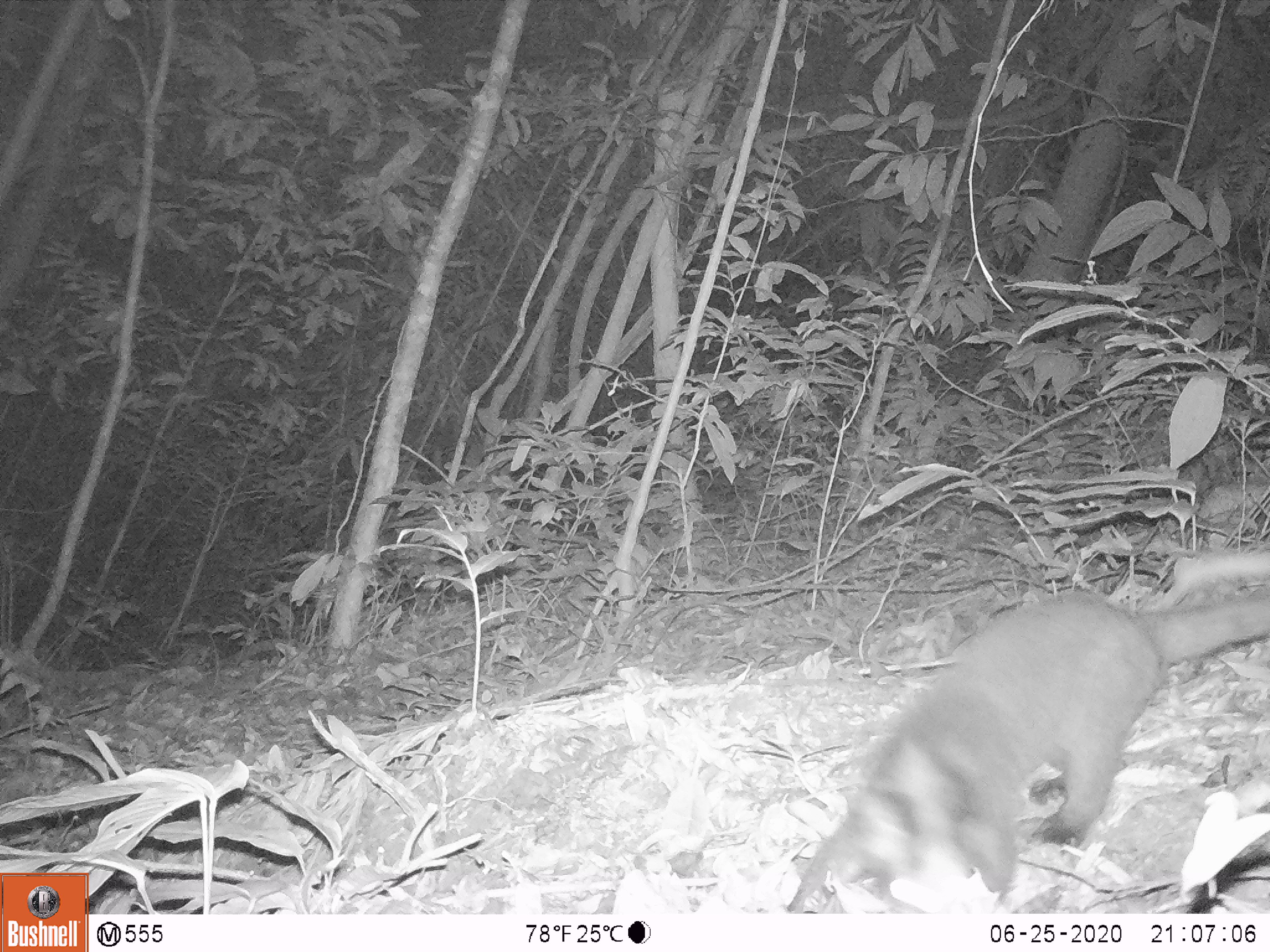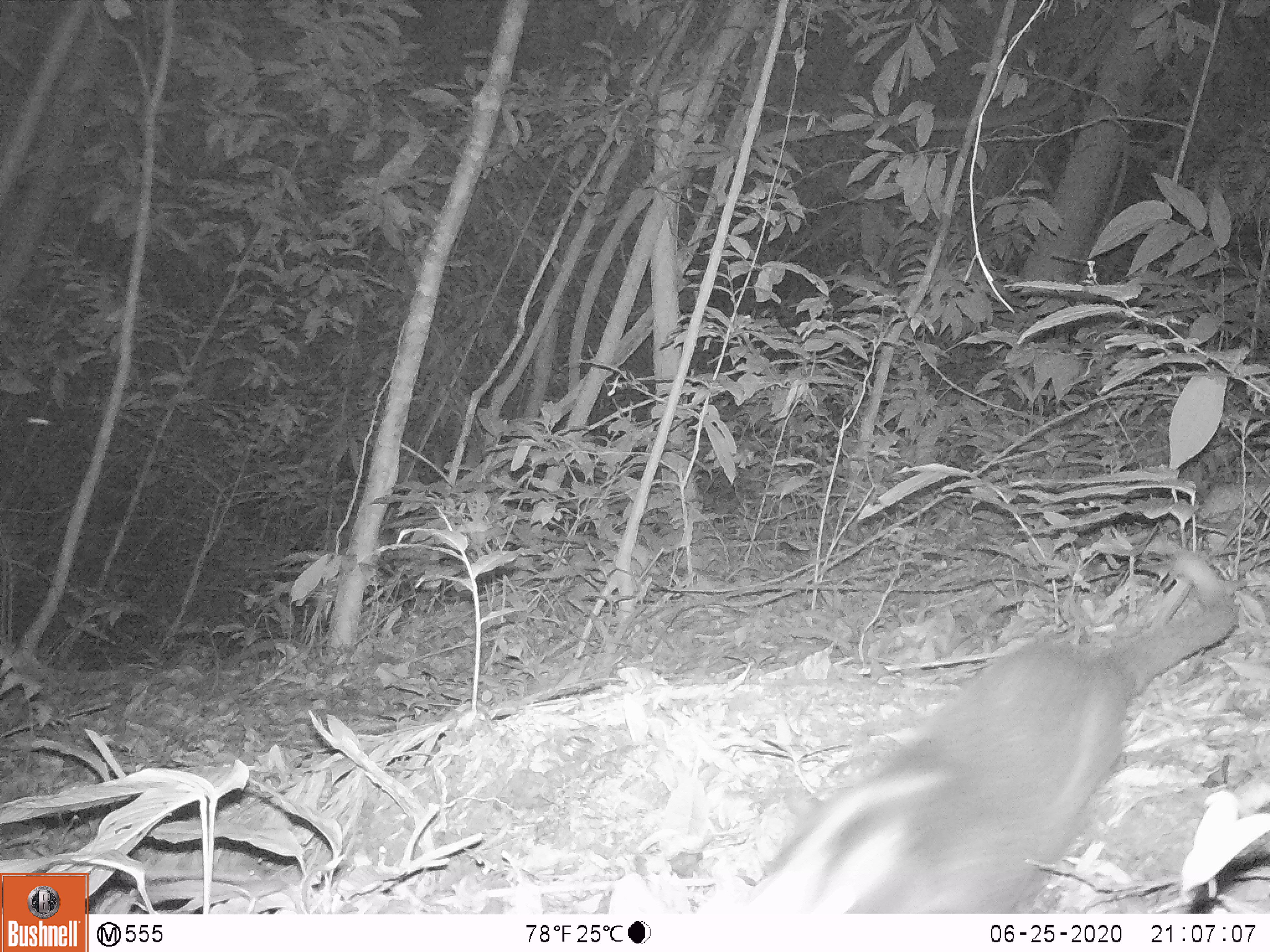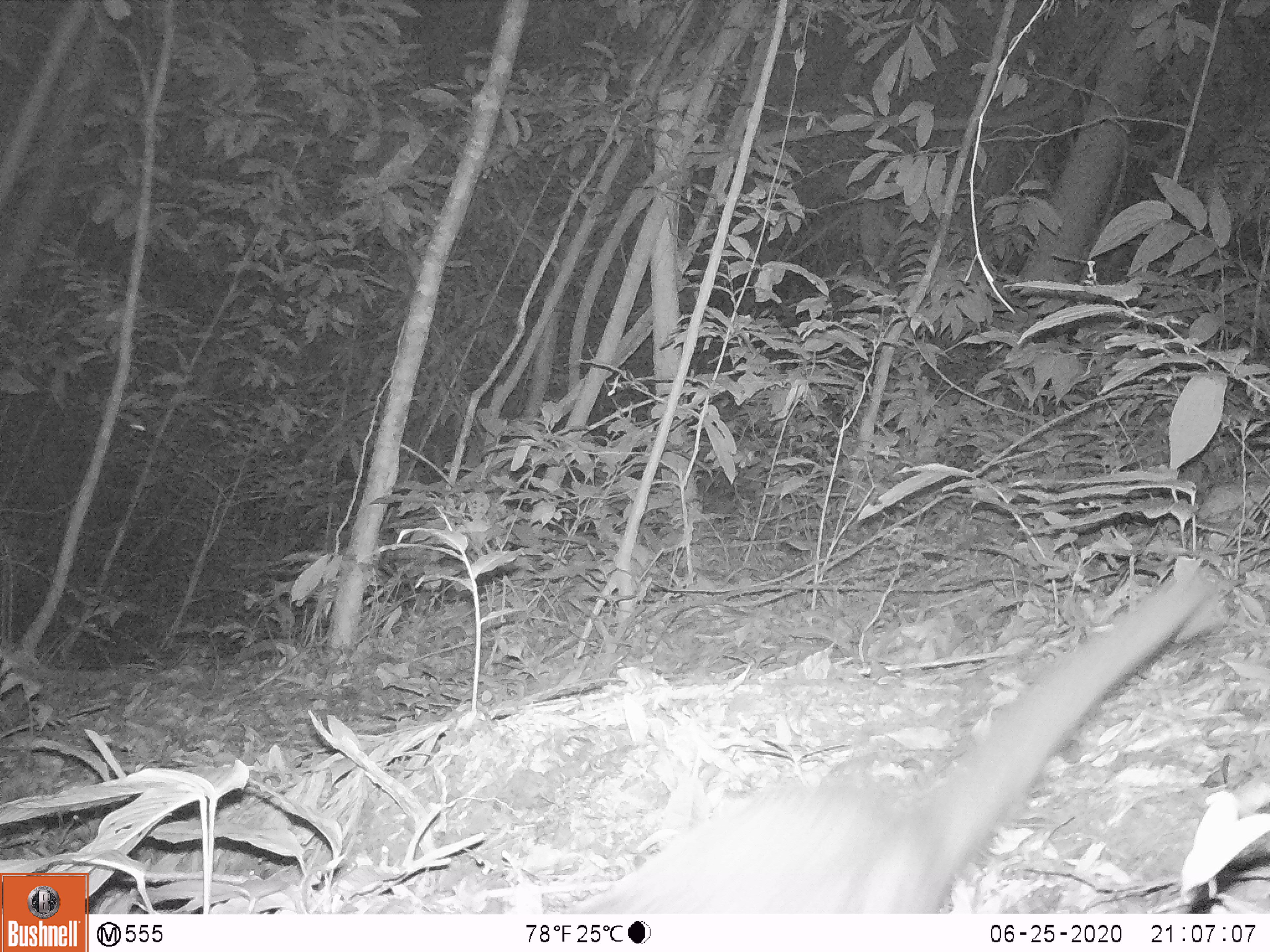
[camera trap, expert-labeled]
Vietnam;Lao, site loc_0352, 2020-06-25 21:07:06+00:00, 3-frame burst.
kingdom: Animalia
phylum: Chordata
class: Mammalia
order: Carnivora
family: Viverridae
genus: Paguma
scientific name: Paguma larvata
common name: masked palm civet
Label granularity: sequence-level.